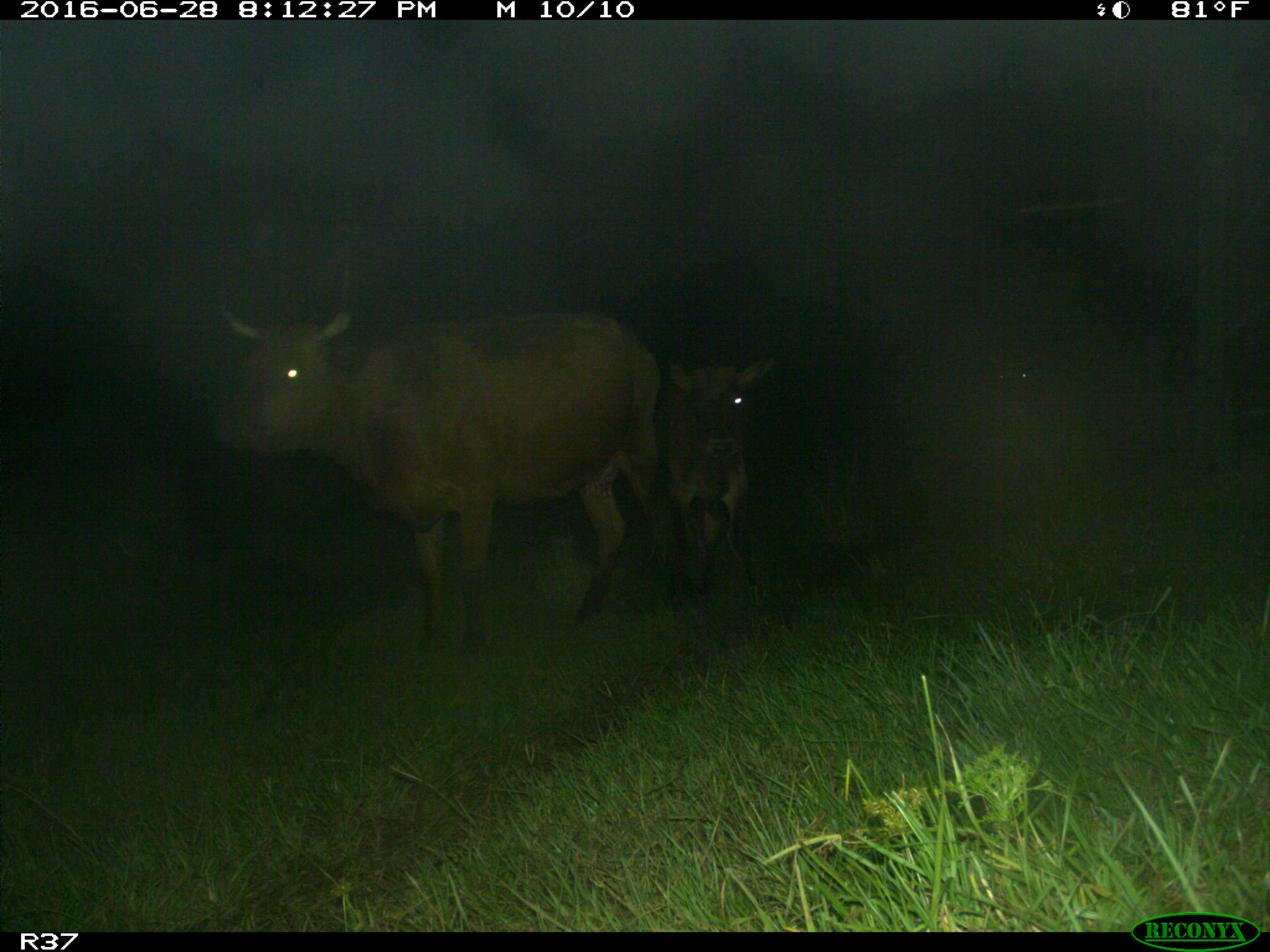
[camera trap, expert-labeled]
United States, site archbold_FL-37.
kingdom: Animalia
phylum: Chordata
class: Mammalia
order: Artiodactyla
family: Bovidae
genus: Bos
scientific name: Bos taurus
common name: domestic cow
Bos taurus (domestic cow).